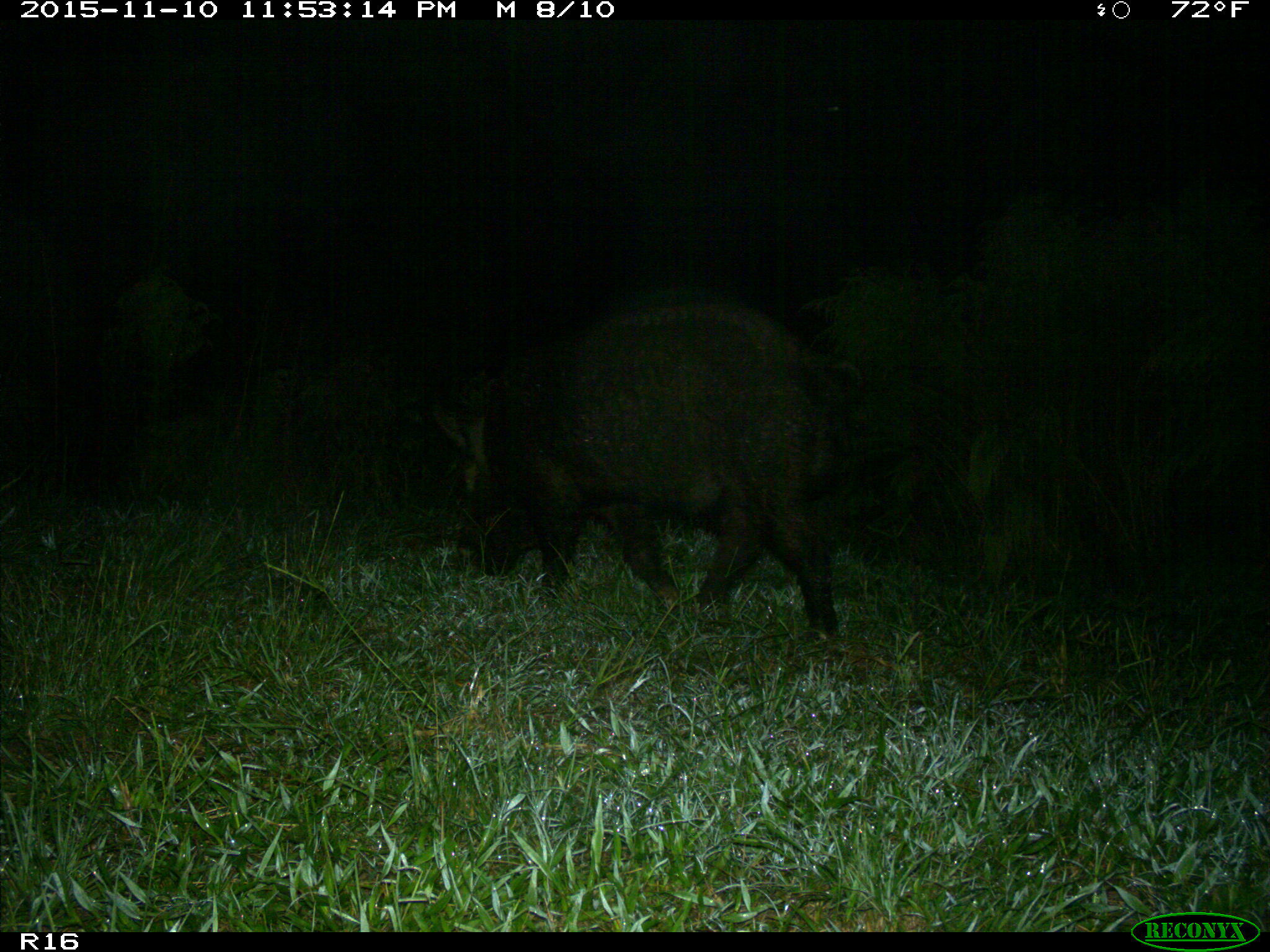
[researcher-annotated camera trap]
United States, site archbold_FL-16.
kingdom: Animalia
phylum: Chordata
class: Mammalia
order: Artiodactyla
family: Suidae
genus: Sus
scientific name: Sus scrofa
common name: wild boar